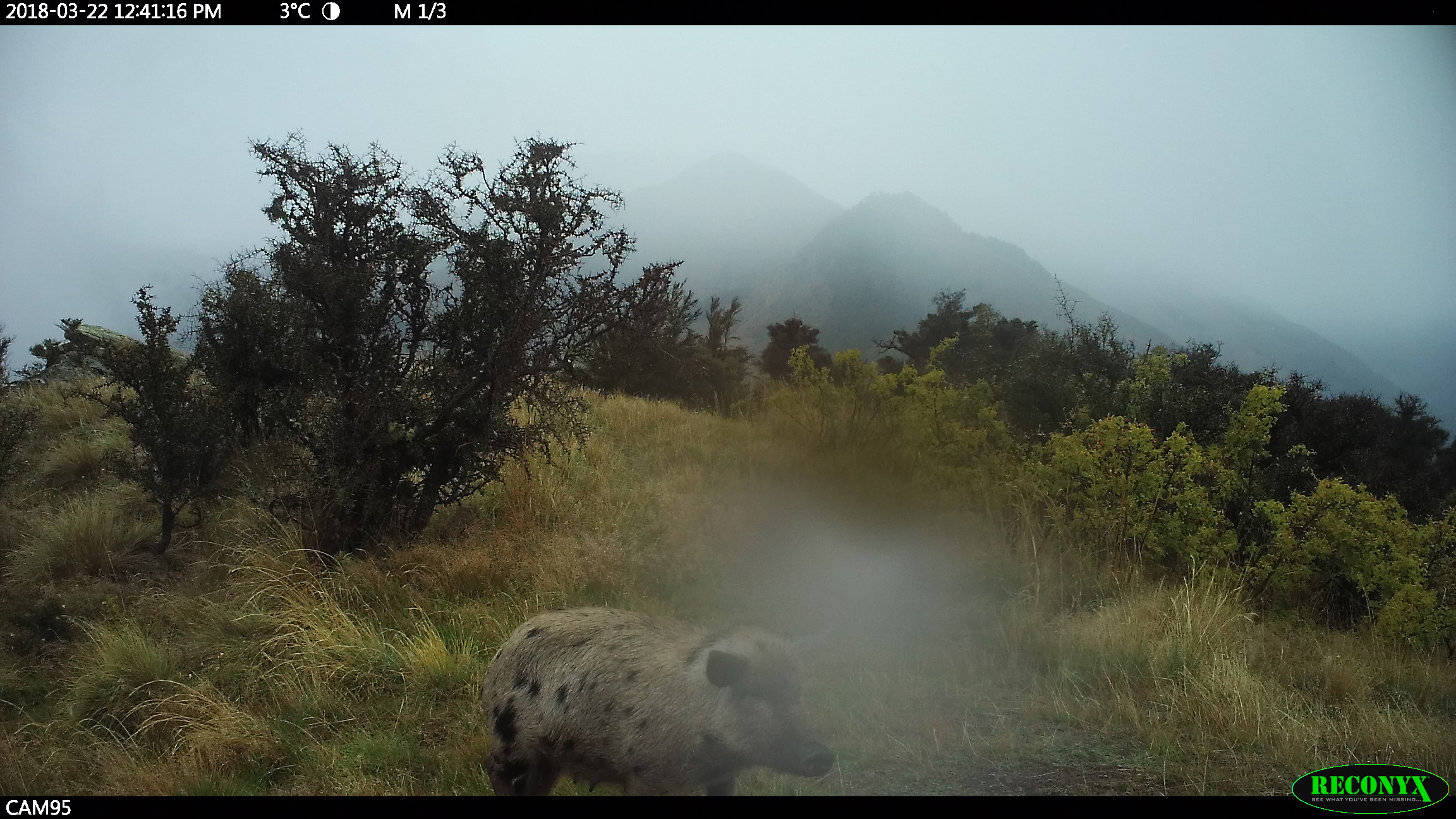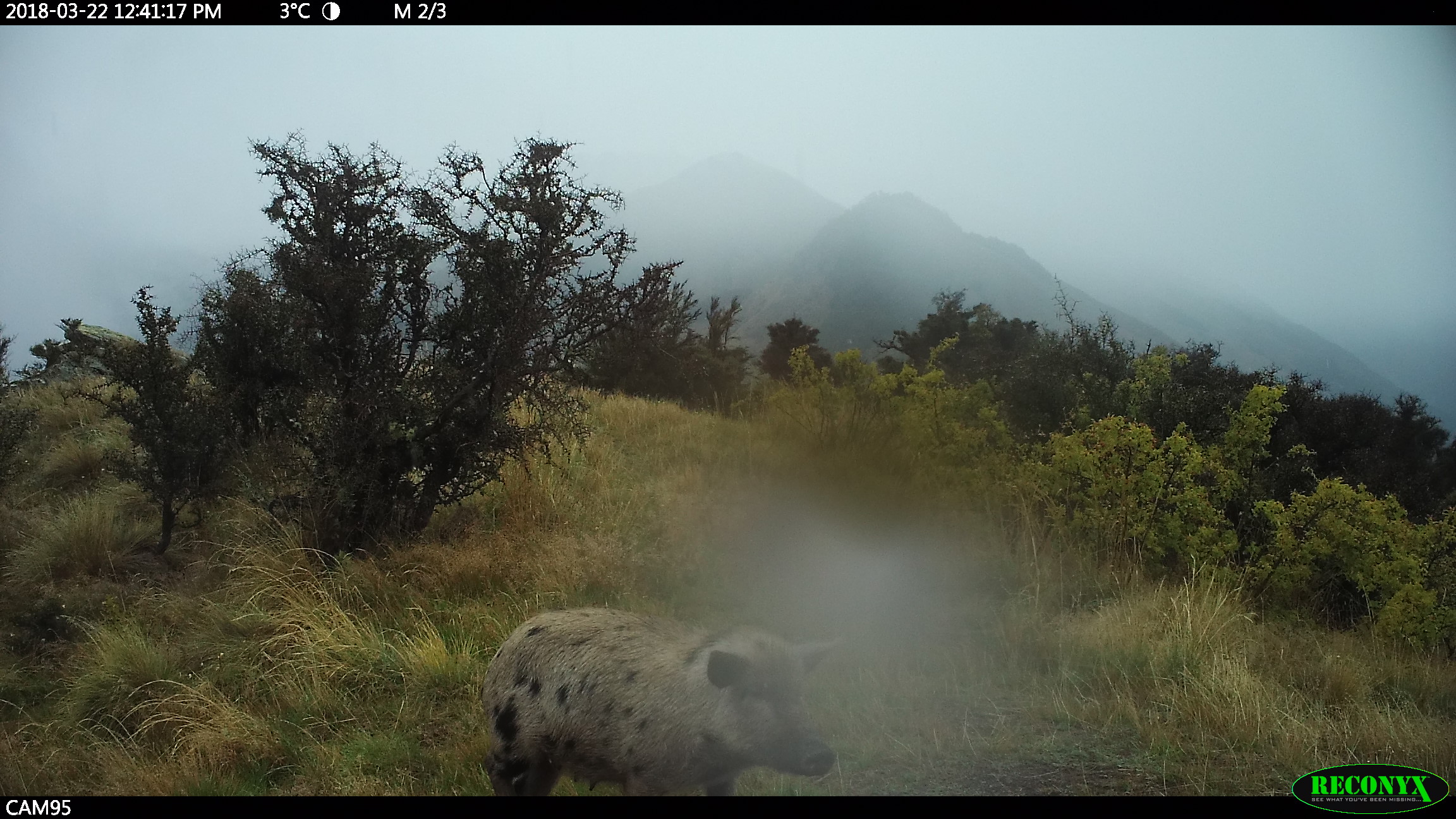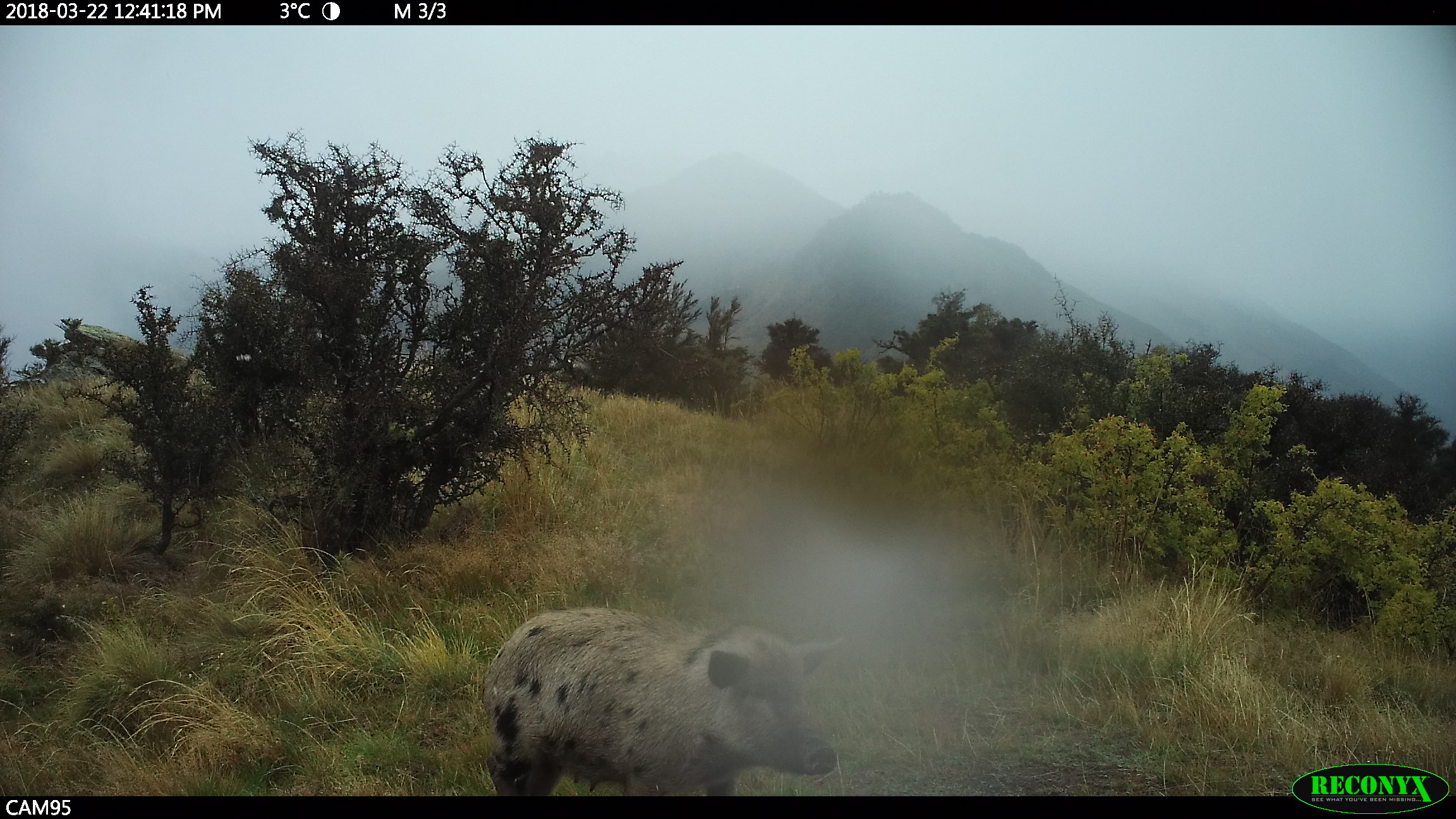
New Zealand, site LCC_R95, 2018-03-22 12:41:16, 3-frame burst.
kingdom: Animalia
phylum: Chordata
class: Mammalia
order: Artiodactyla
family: Suidae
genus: Sus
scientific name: Sus scrofa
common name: pig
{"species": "pig (Sus scrofa)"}